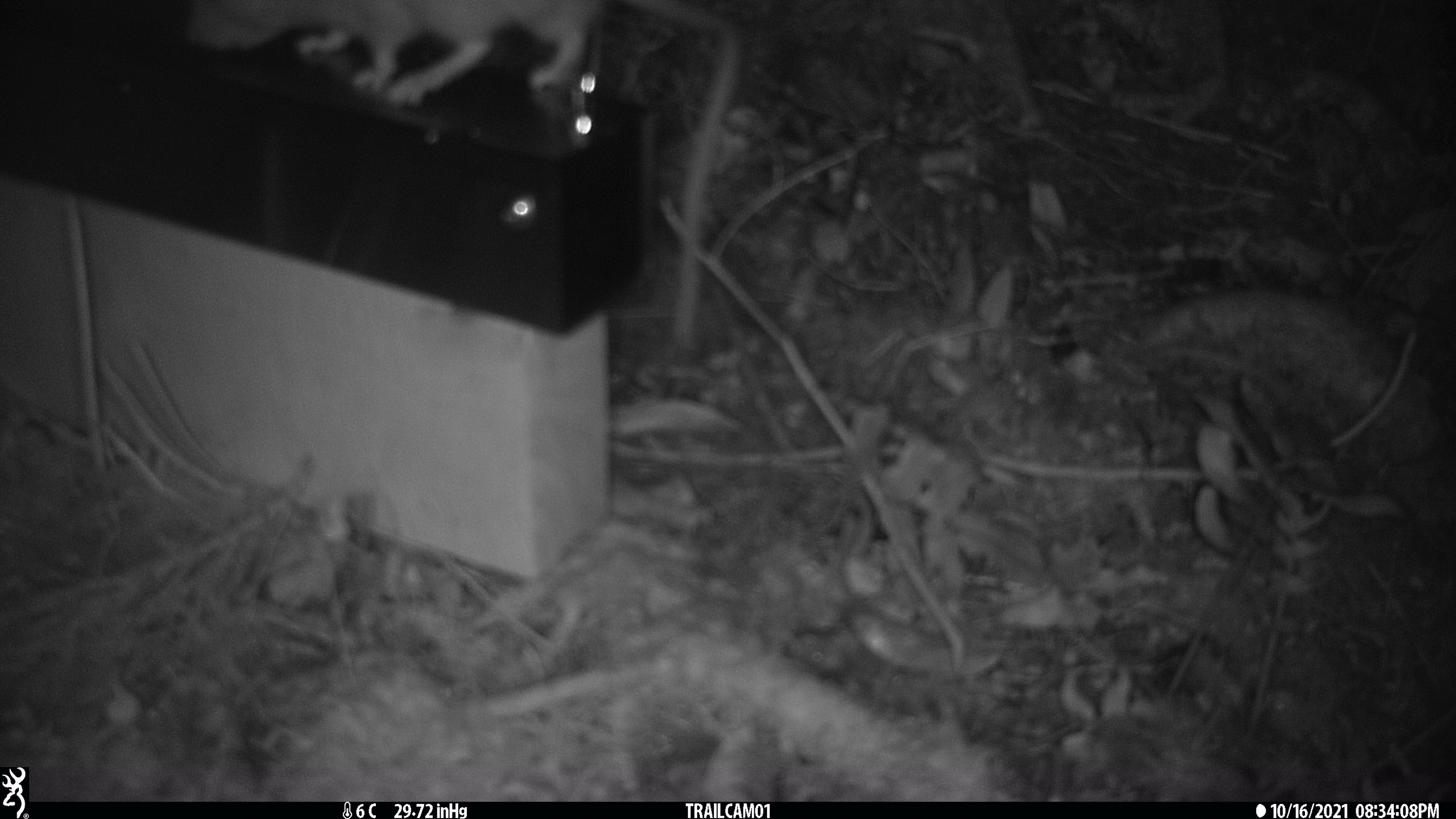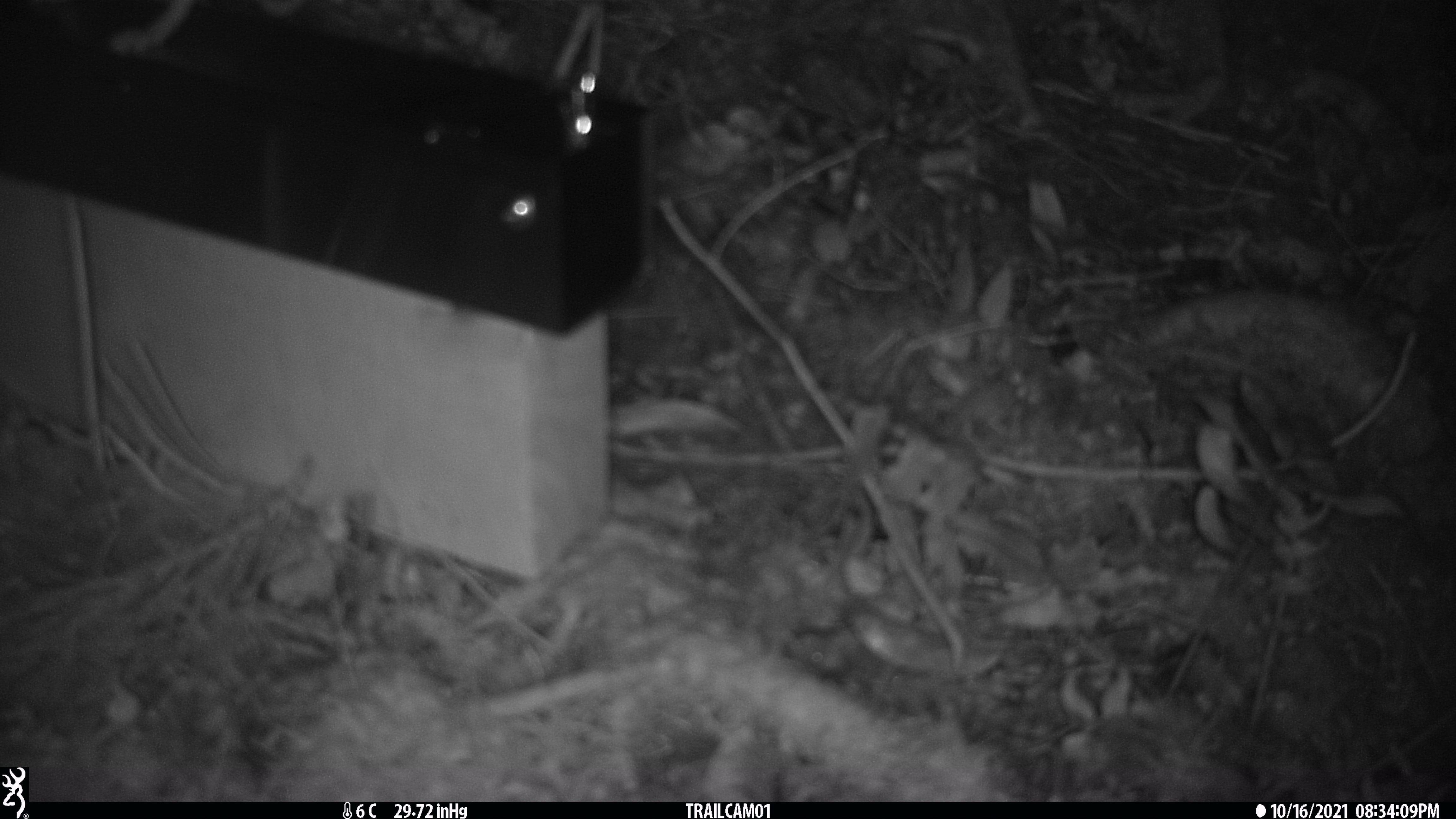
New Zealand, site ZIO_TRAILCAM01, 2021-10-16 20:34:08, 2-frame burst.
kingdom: Animalia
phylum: Chordata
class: Mammalia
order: Rodentia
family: Muridae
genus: Rattus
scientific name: Rattus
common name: rat